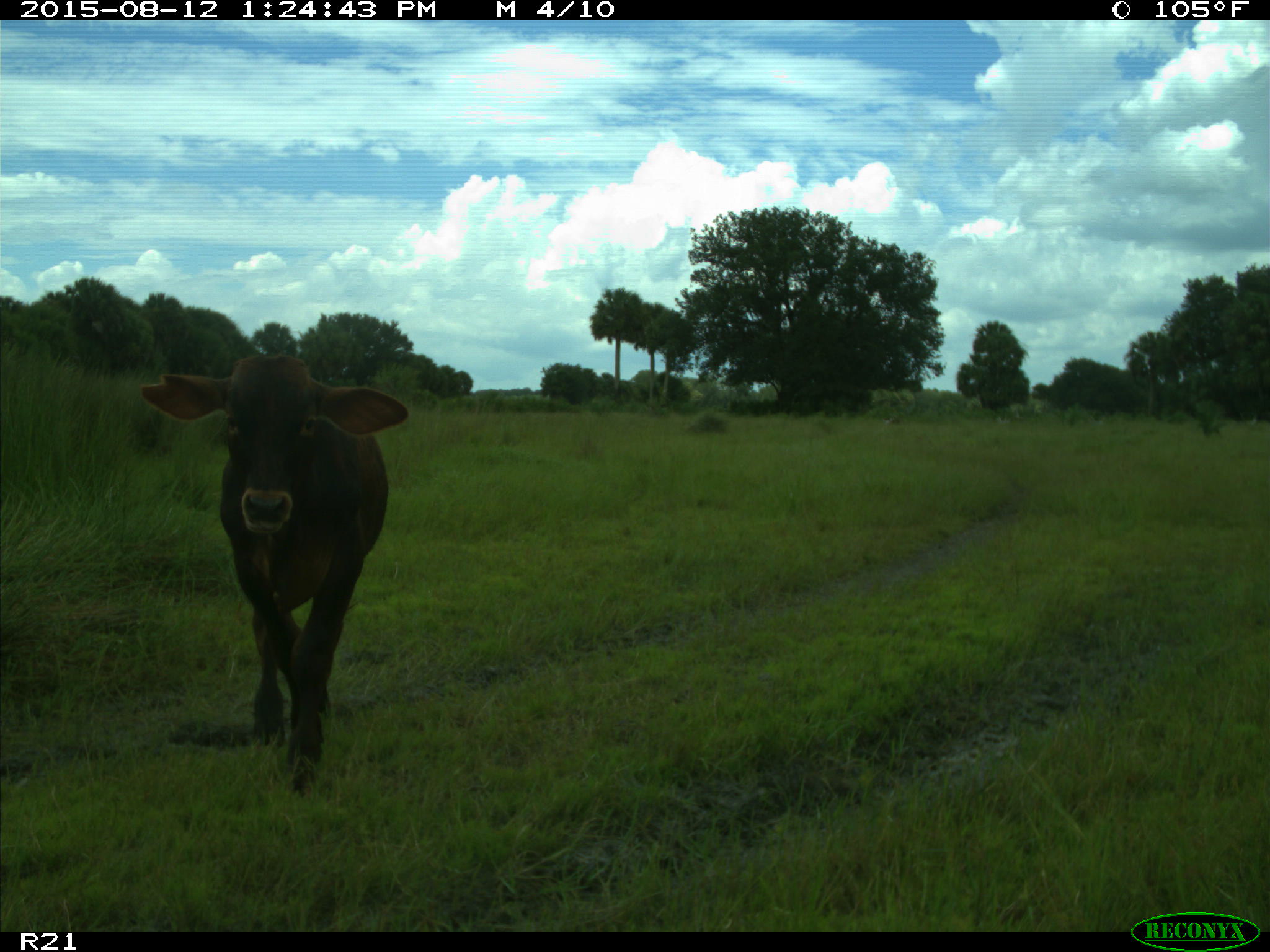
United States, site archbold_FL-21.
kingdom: Animalia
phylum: Chordata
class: Mammalia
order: Artiodactyla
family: Bovidae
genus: Bos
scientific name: Bos taurus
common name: domestic cow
Bos taurus (domestic cow).